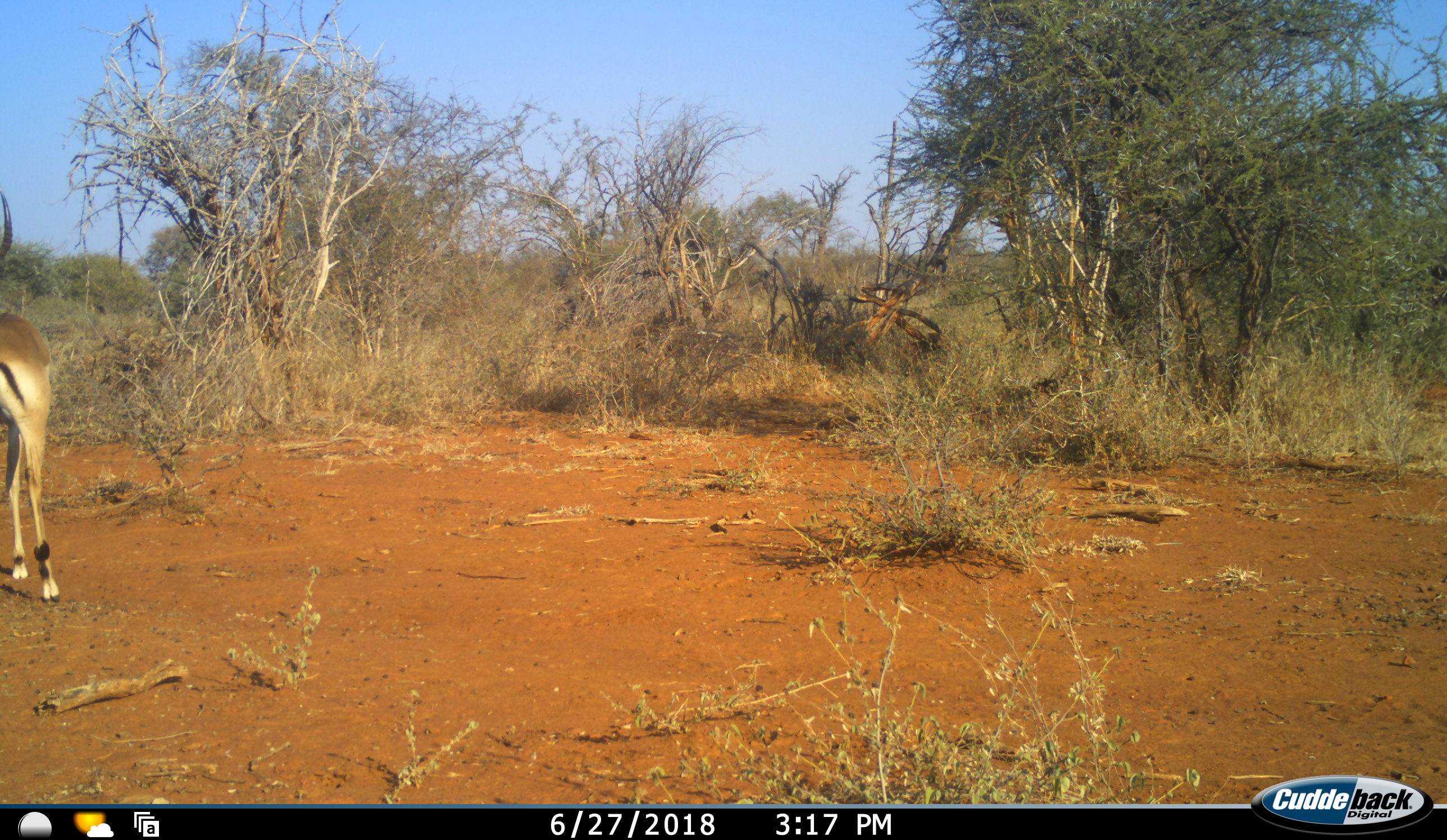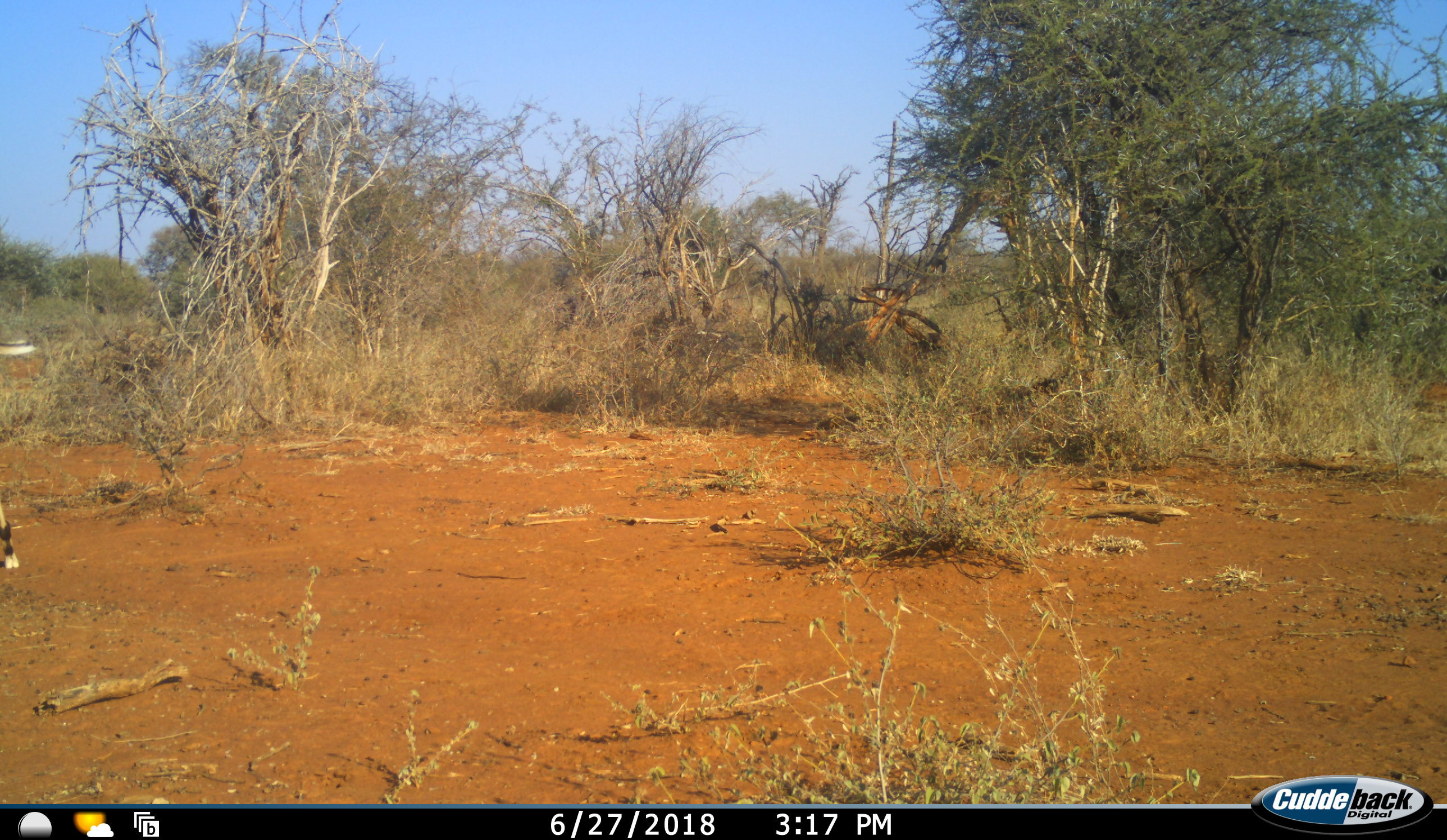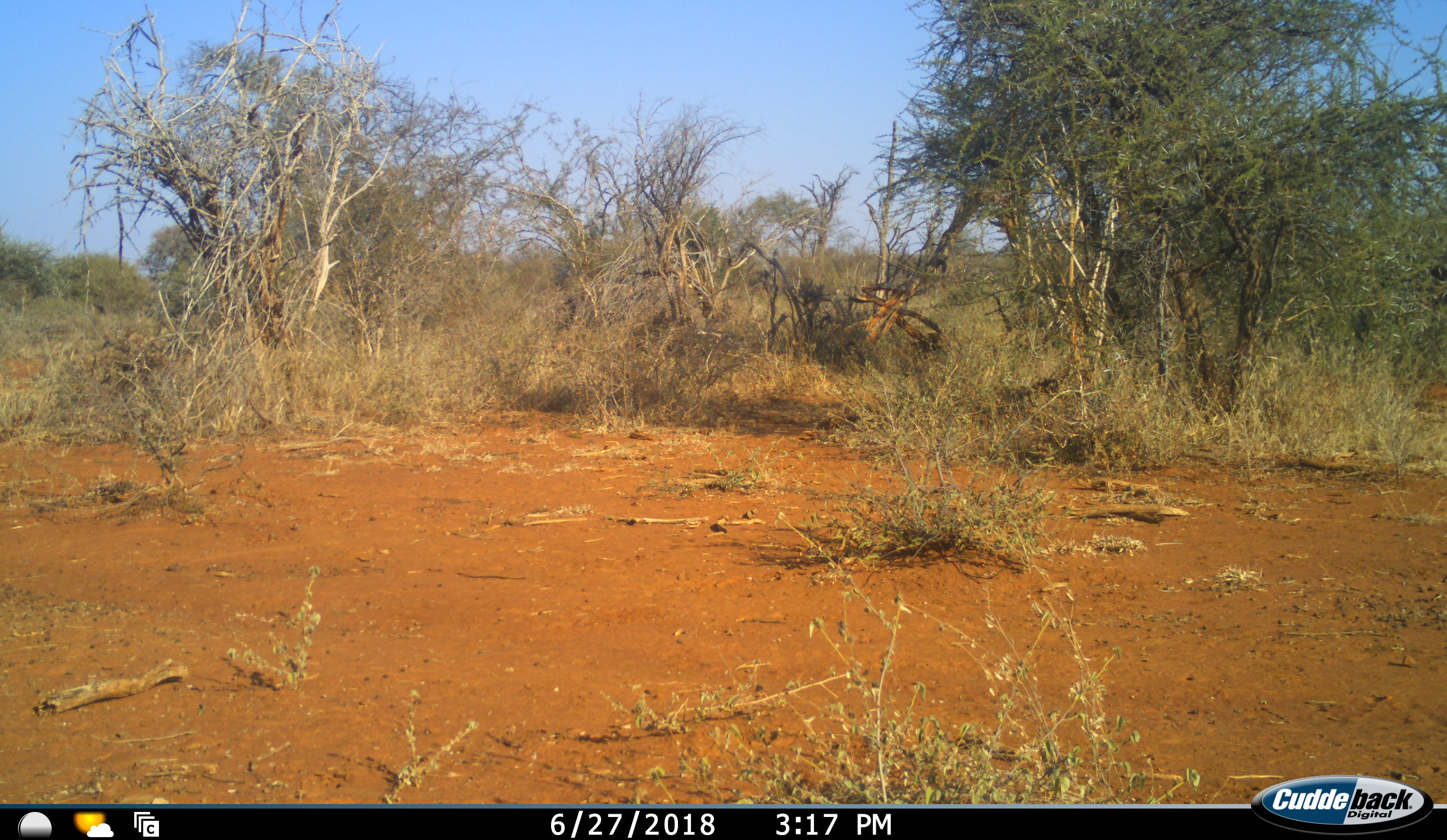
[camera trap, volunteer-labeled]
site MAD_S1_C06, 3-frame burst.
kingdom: Animalia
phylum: Chordata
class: Mammalia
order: Artiodactyla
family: Bovidae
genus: Aepyceros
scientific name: Aepyceros melampus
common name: impala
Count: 1.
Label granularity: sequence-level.